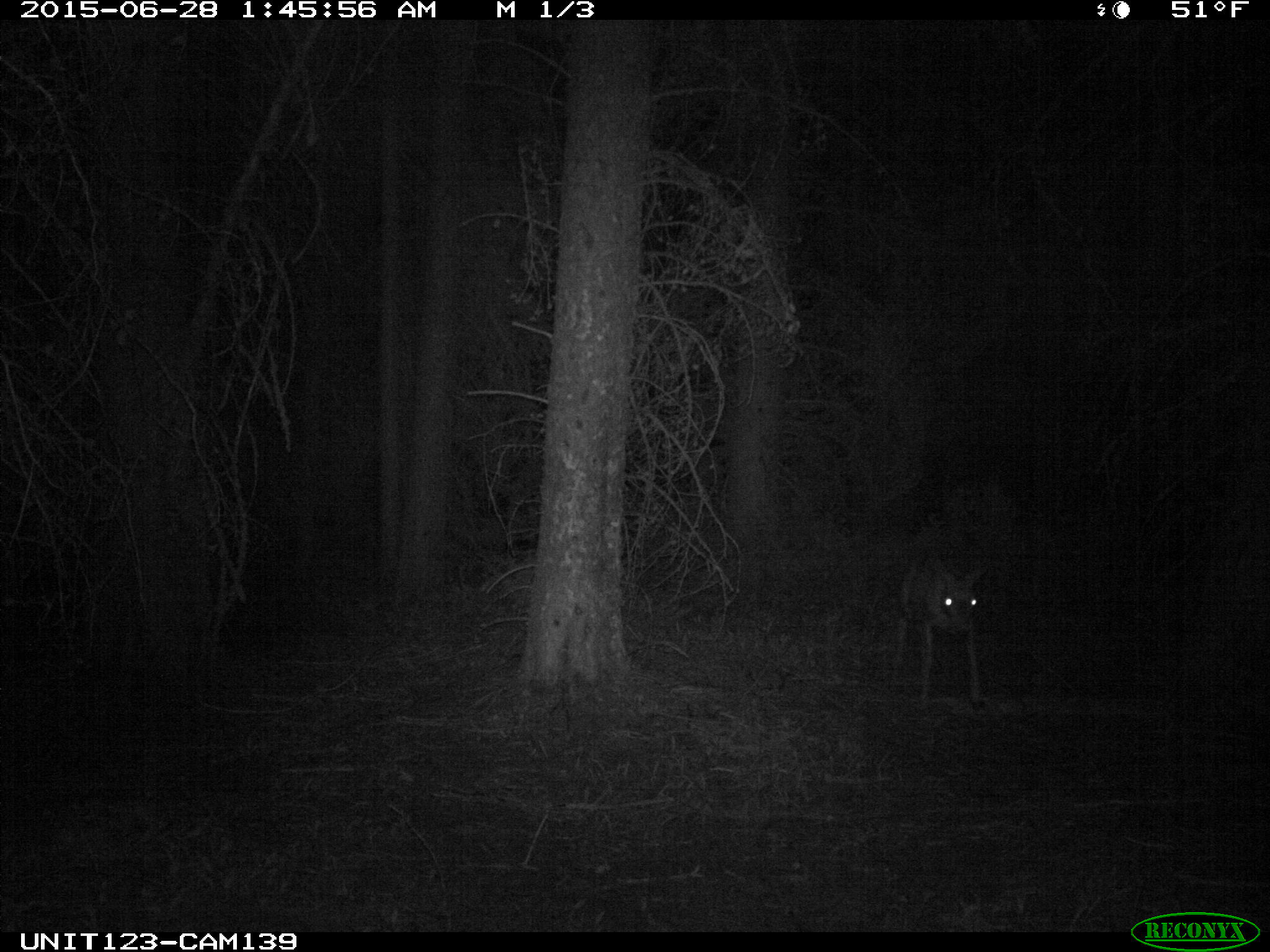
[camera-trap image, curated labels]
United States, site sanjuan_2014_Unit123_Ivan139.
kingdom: Animalia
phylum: Chordata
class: Mammalia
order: Artiodactyla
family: Cervidae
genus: Odocoileus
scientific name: Odocoileus hemionus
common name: mule deer